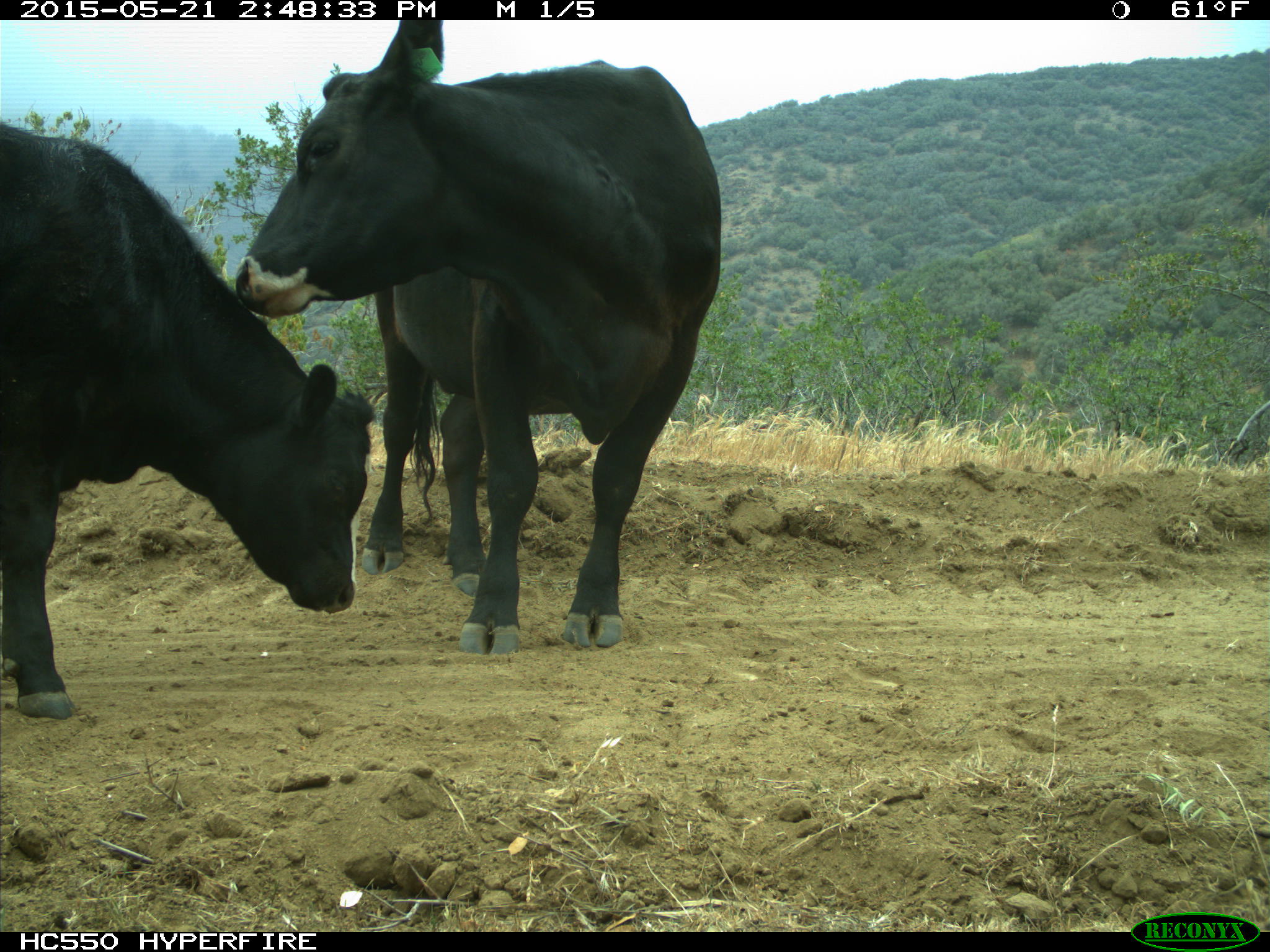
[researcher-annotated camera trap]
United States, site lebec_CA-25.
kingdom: Animalia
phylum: Chordata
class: Mammalia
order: Artiodactyla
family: Bovidae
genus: Bos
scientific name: Bos taurus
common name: domestic cow